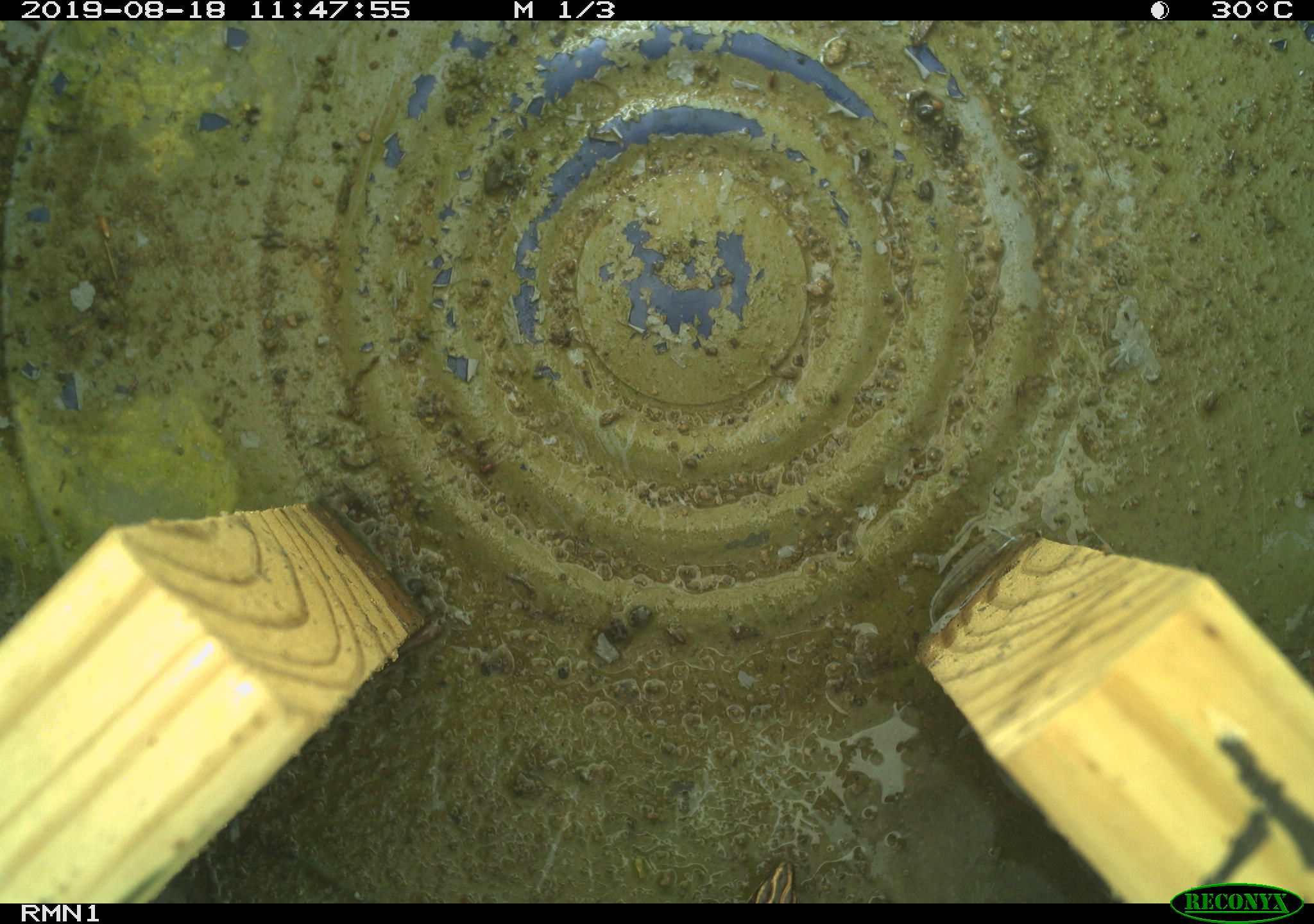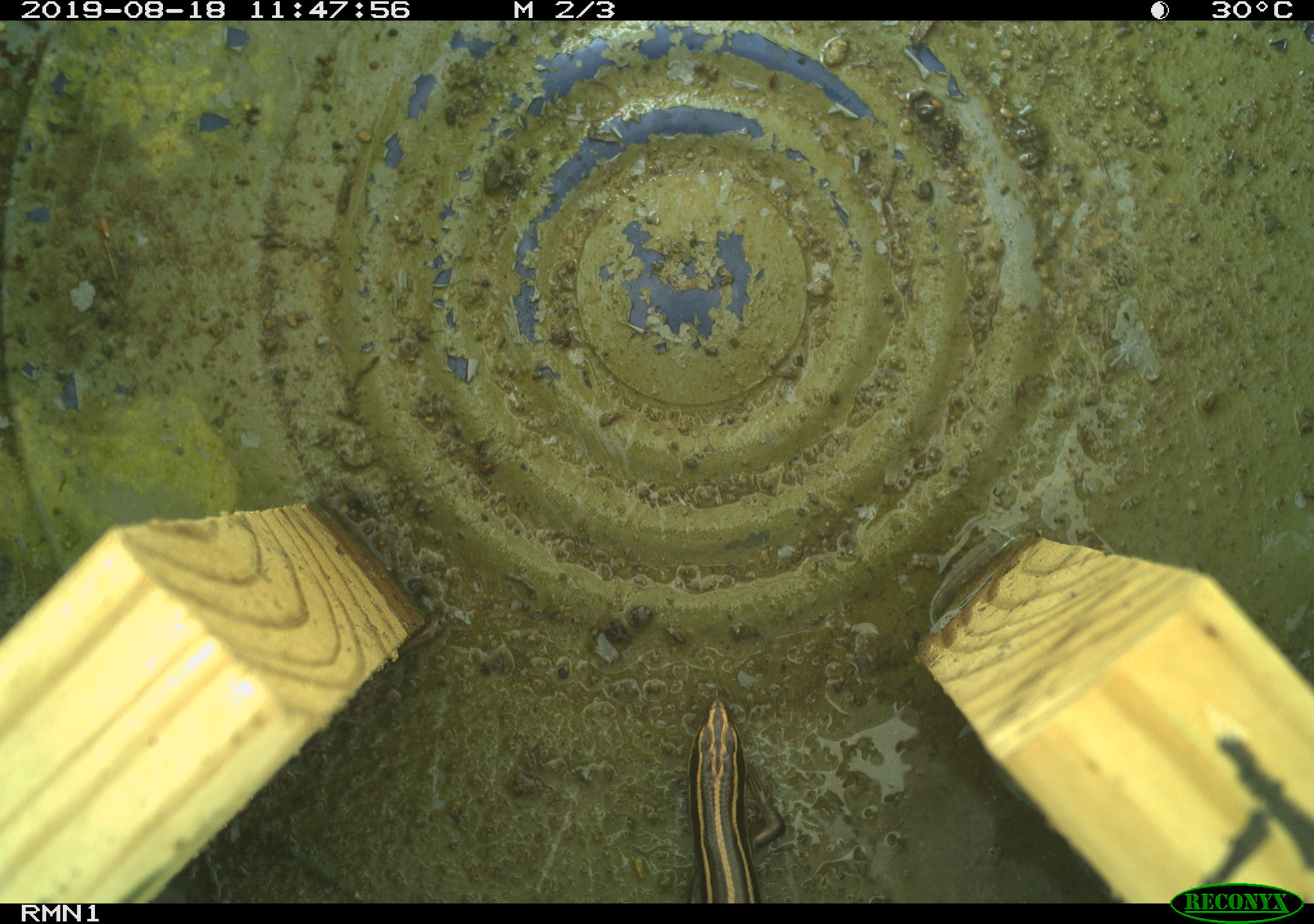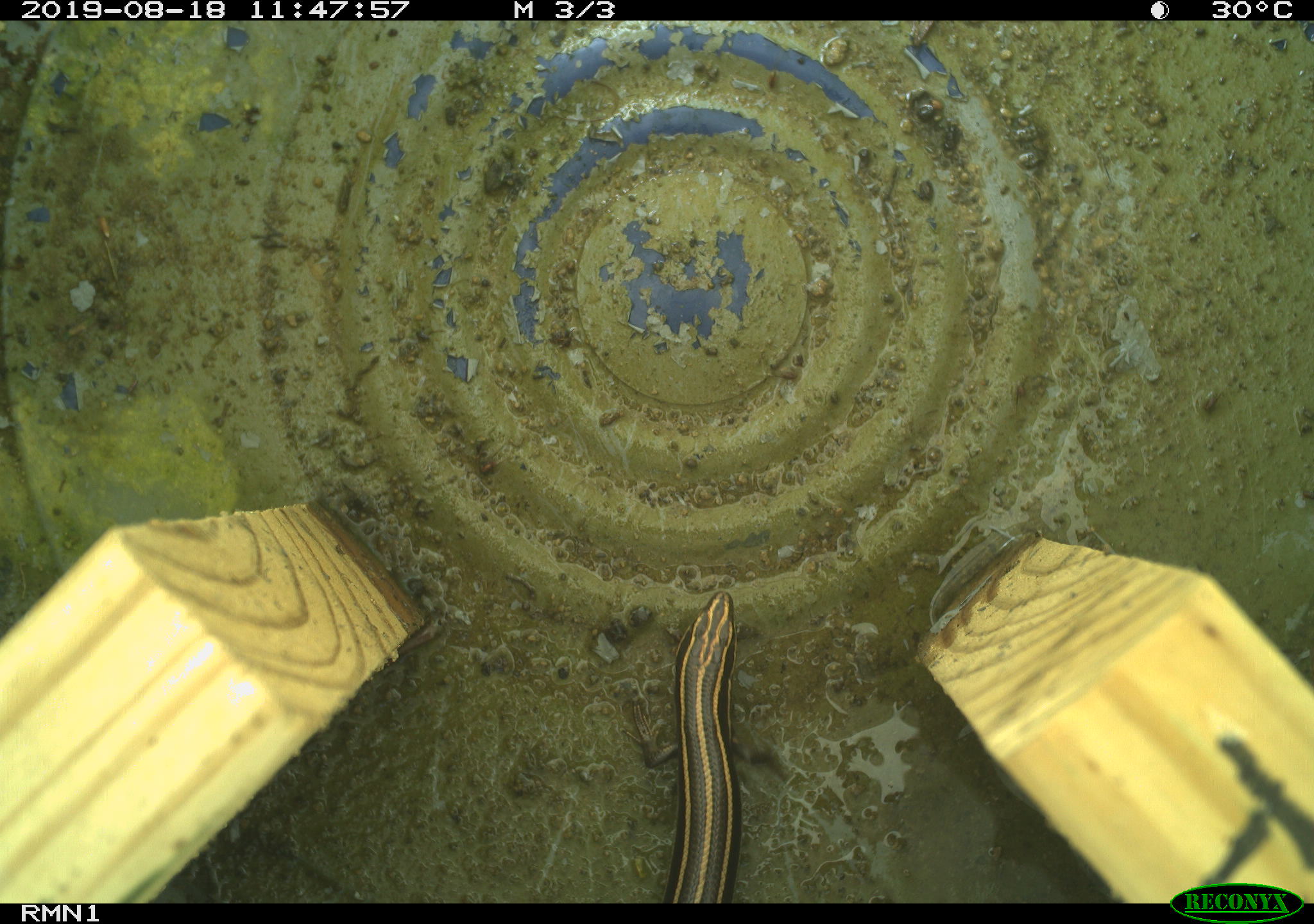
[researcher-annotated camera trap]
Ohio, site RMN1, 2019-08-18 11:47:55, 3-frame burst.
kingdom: Animalia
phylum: Chordata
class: Reptilia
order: Squamata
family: Scincidae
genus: Plestiodon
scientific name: Plestiodon fasciatus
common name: common five-lined skink